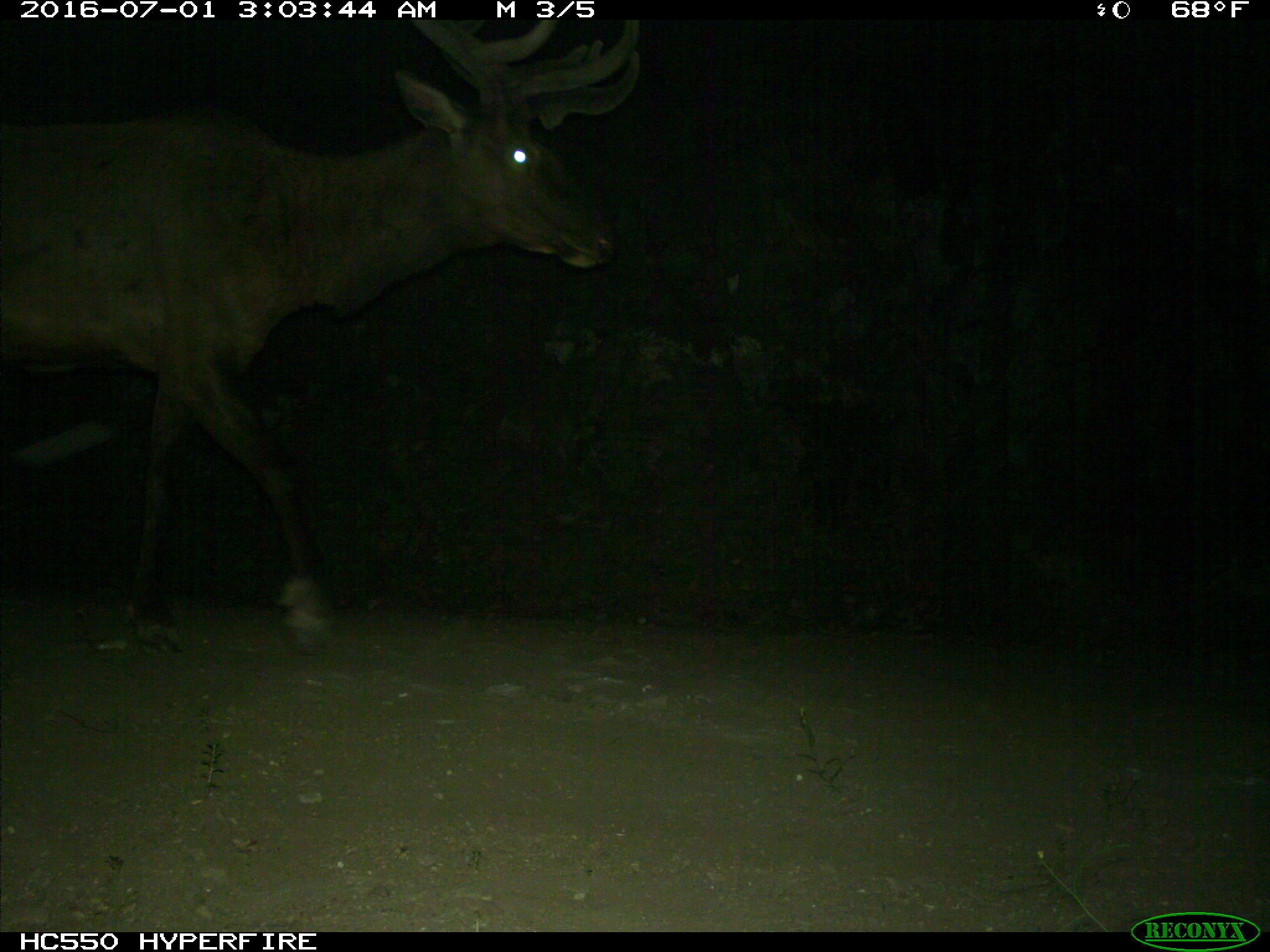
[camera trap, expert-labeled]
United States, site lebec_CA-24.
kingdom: Animalia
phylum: Chordata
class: Mammalia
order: Artiodactyla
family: Cervidae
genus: Cervus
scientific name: Cervus canadensis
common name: elk